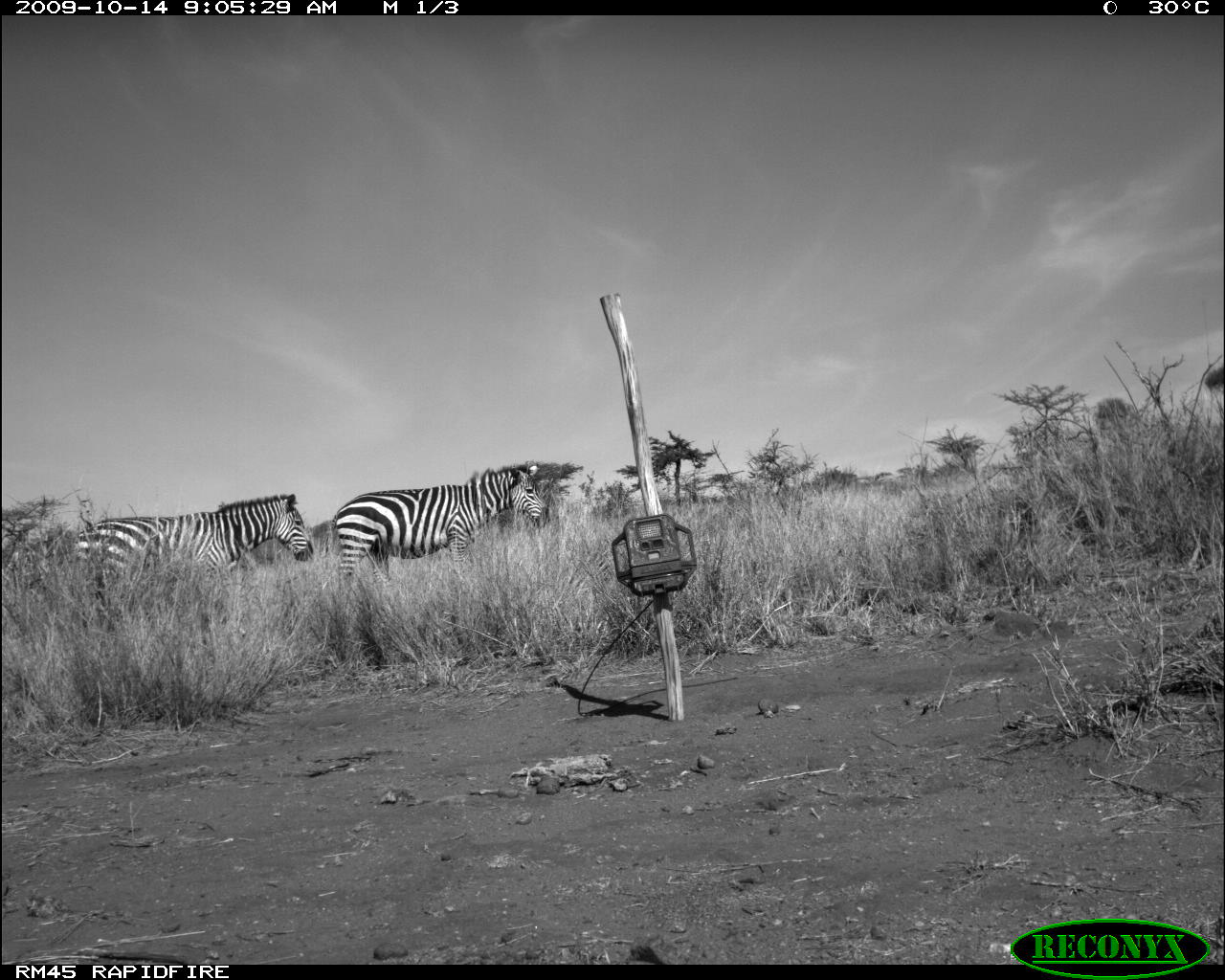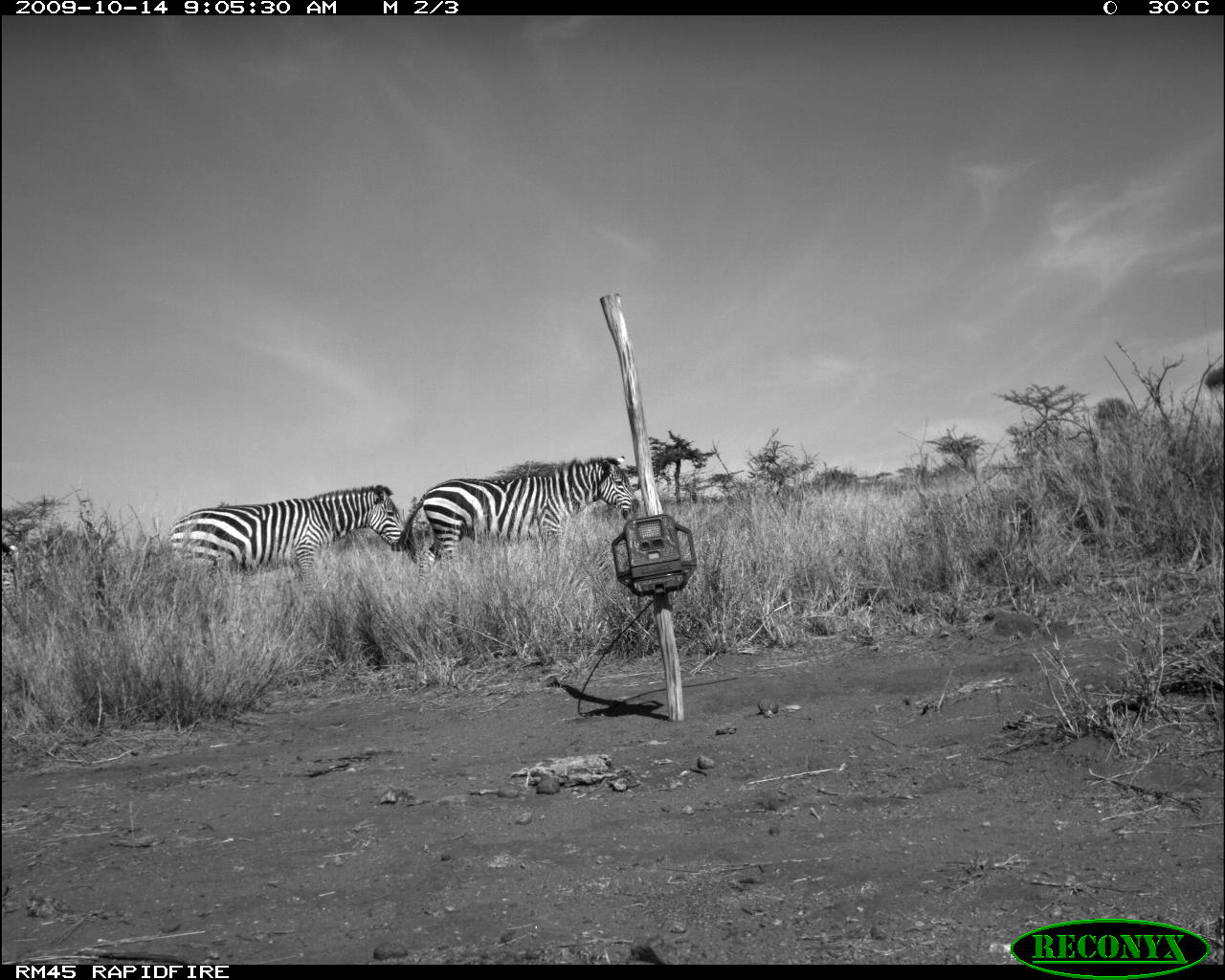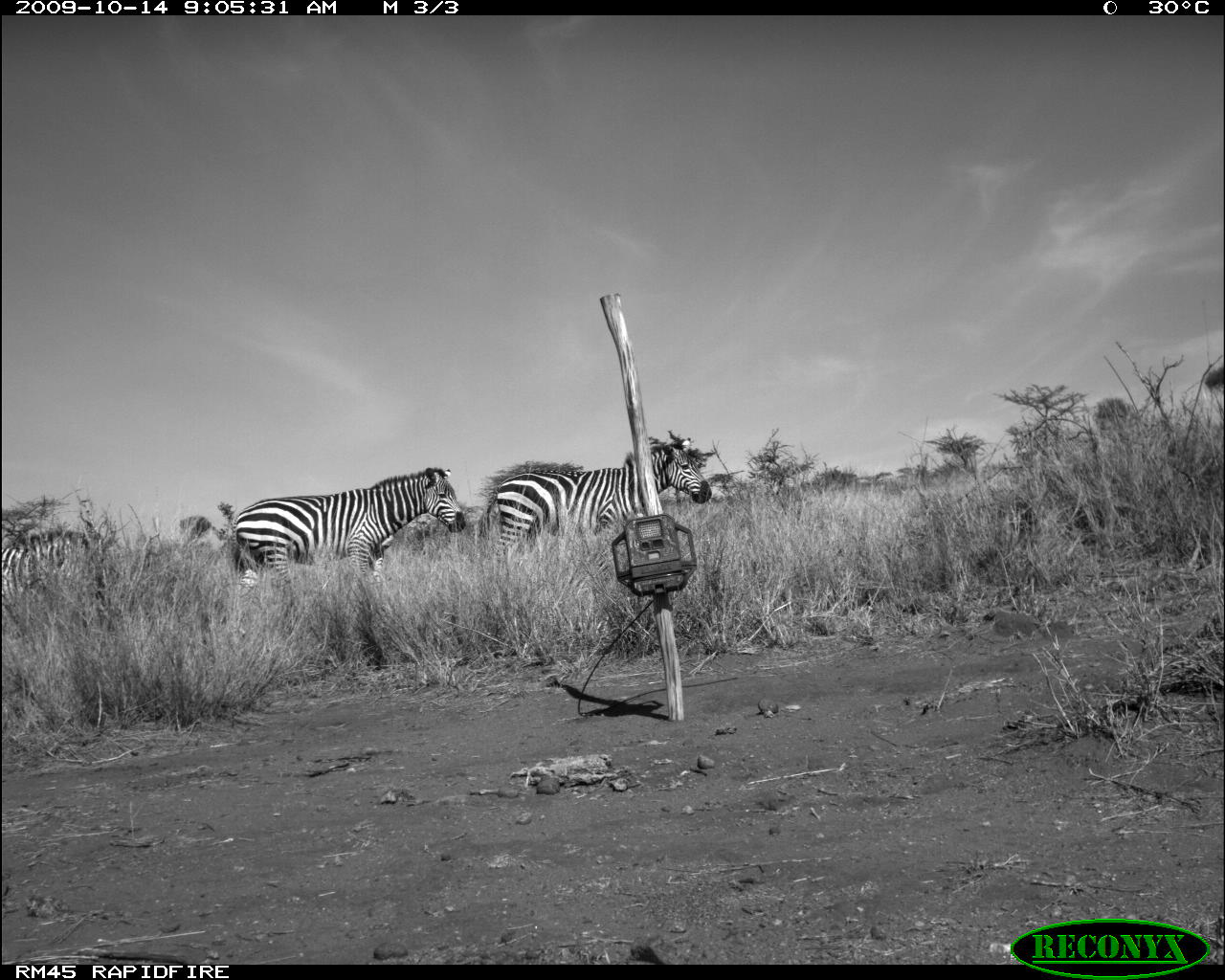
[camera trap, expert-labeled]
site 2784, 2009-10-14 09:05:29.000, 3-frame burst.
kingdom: Animalia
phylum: Chordata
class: Mammalia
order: Perissodactyla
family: Equidae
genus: Equus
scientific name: Equus quagga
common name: plains zebra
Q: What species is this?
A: Equus quagga (plains zebra).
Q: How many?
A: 2.